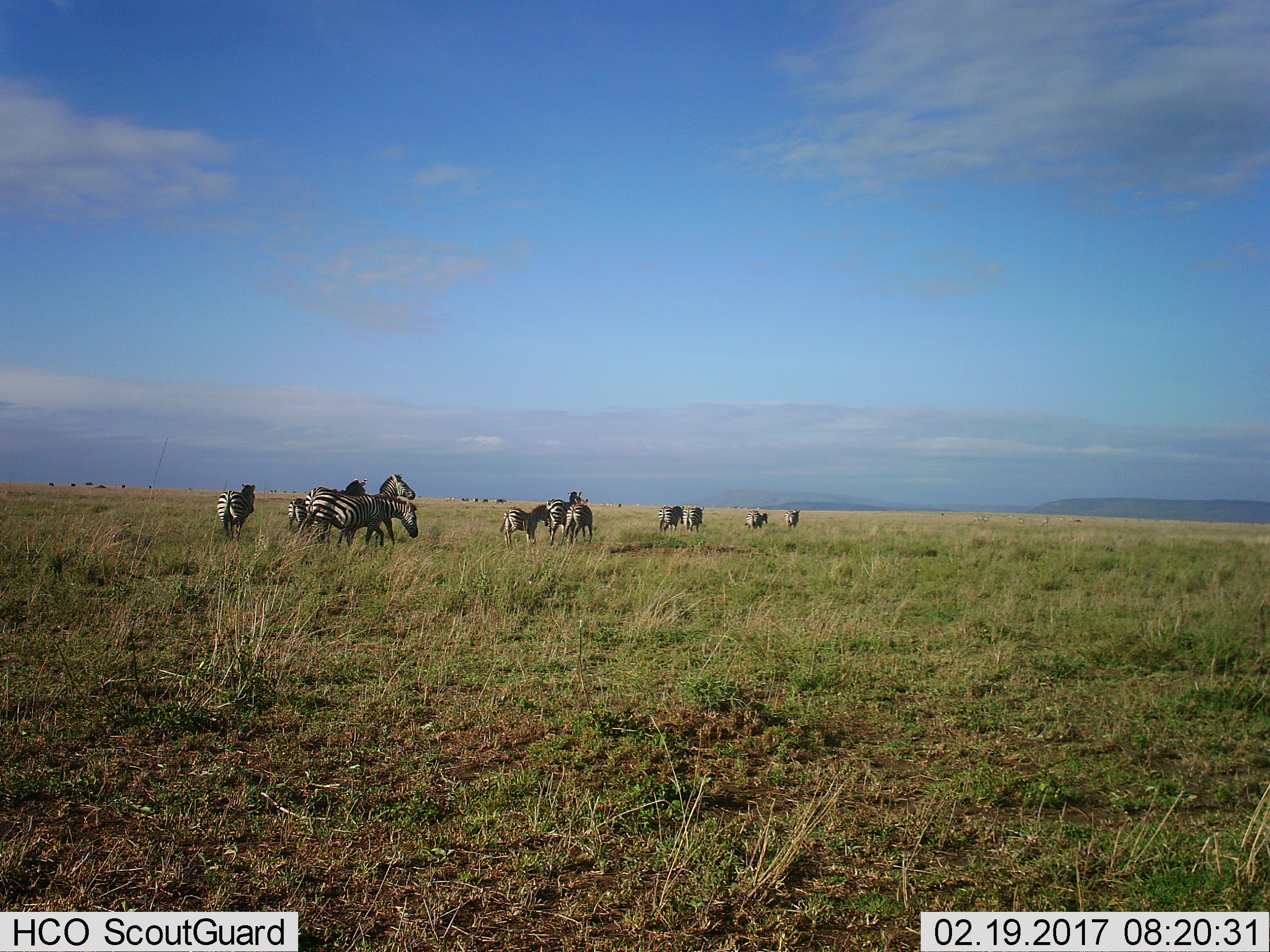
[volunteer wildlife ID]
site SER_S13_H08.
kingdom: Animalia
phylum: Chordata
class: Mammalia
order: Perissodactyla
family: Equidae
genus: Equus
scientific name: Equus quagga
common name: plains zebra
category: zebraplains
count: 11-50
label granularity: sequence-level